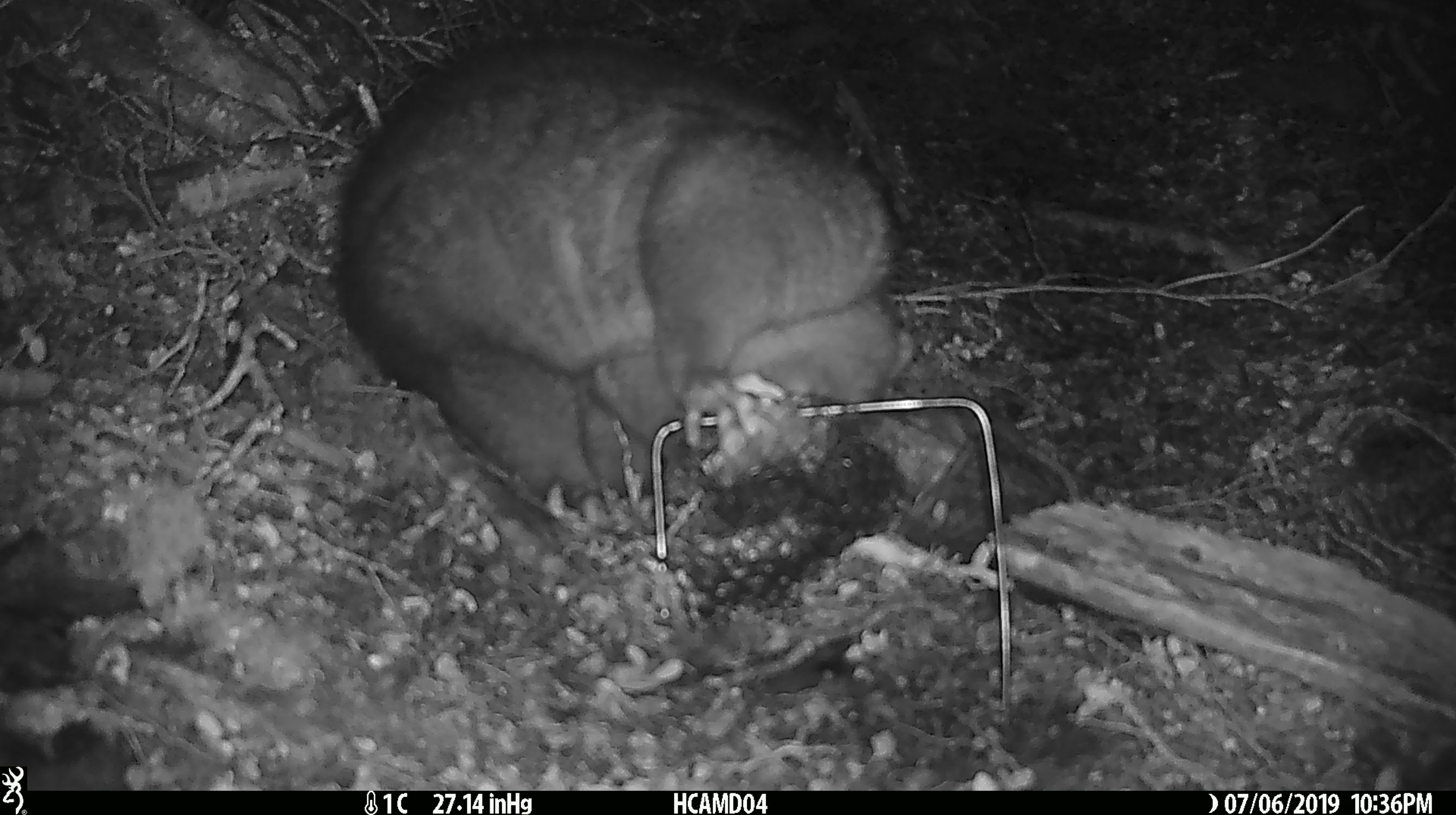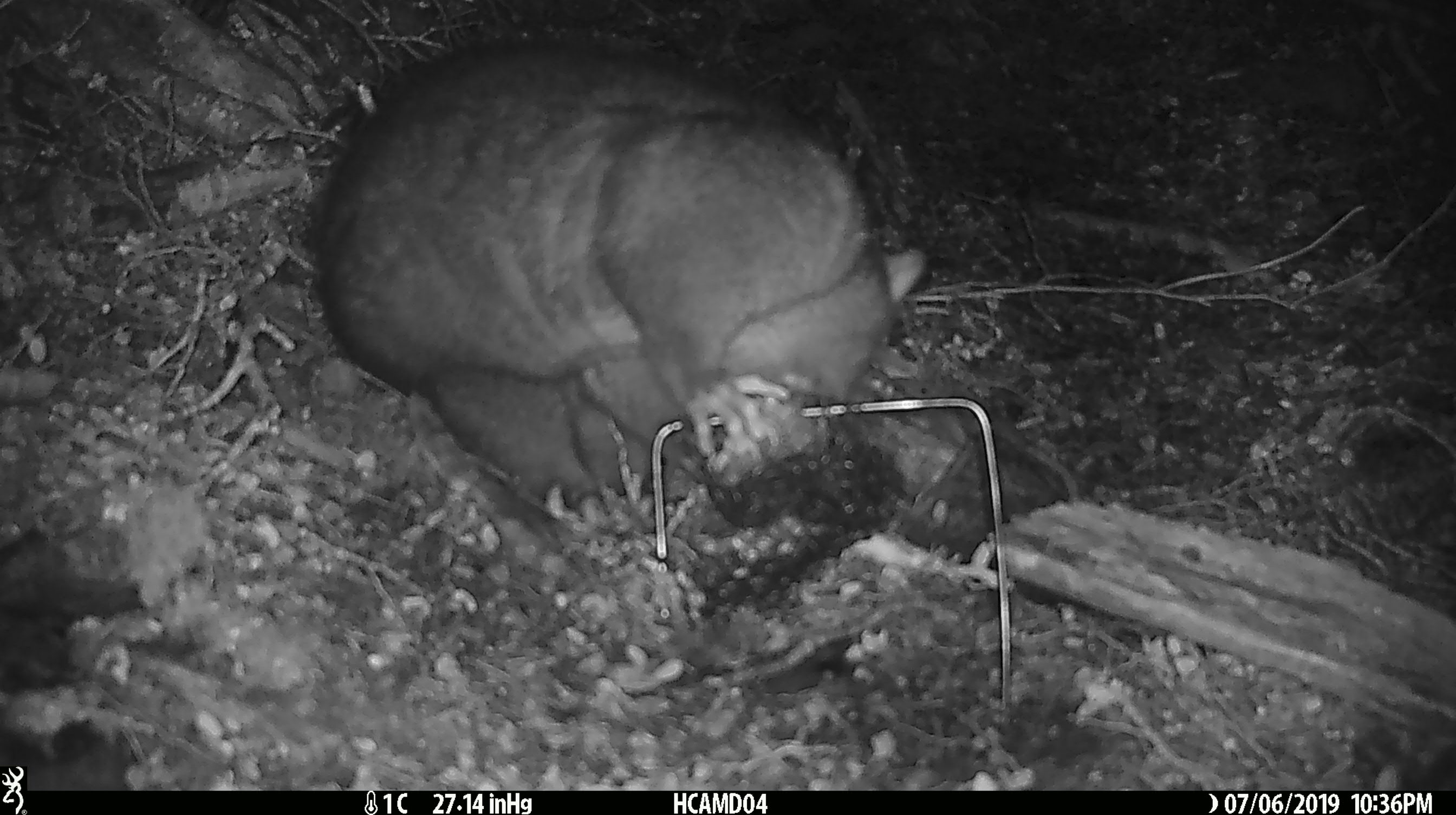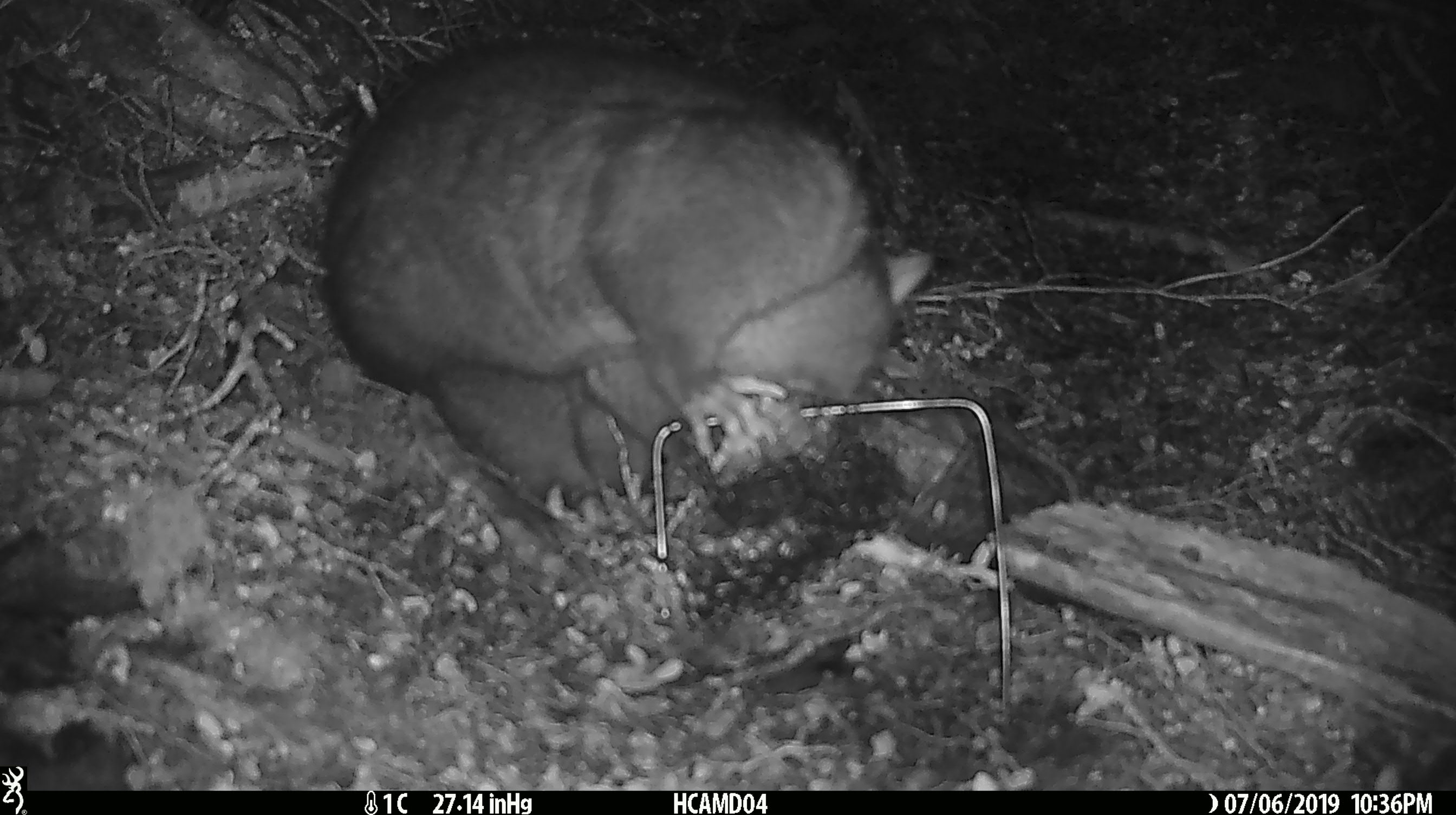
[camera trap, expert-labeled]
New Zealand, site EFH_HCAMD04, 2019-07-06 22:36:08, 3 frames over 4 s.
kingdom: Animalia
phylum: Chordata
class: Mammalia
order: Diprotodontia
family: Phalangeridae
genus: Trichosurus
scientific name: Trichosurus vulpecula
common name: common brushtail possum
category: possum